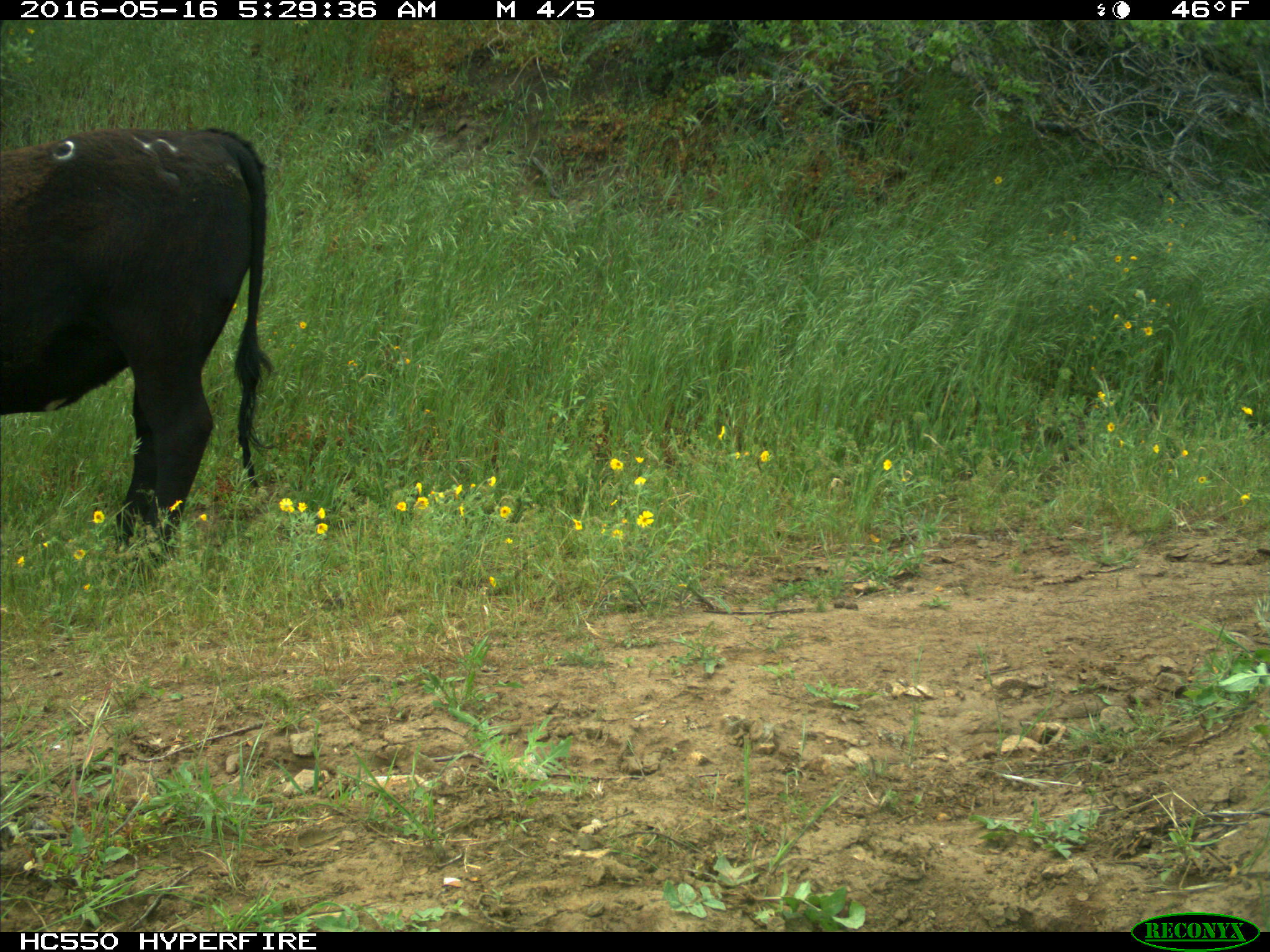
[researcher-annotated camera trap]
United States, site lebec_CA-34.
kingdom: Animalia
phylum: Chordata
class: Mammalia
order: Artiodactyla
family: Bovidae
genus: Bos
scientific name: Bos taurus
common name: domestic cow